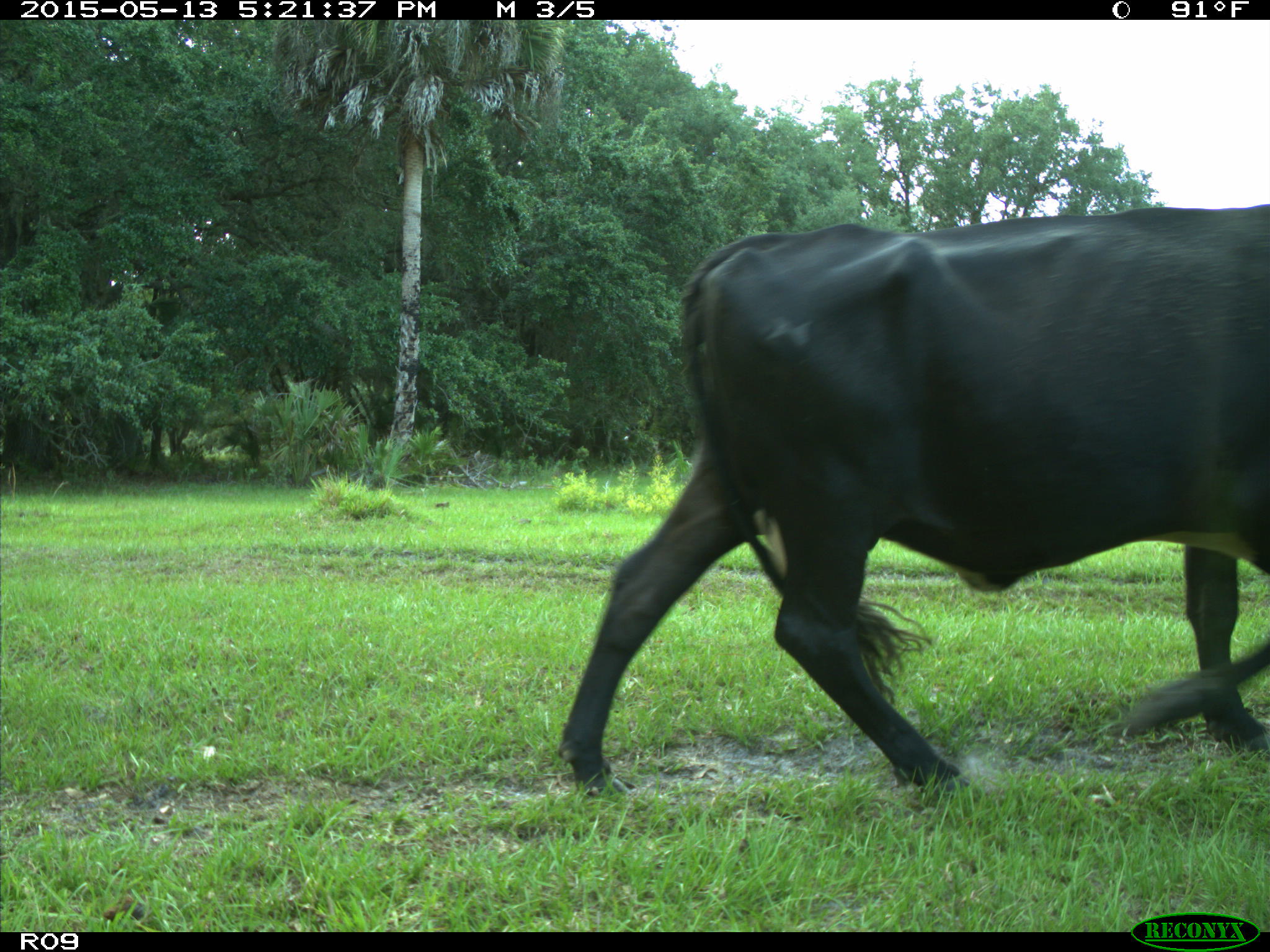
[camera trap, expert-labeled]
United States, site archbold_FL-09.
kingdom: Animalia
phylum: Chordata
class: Mammalia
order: Artiodactyla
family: Bovidae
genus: Bos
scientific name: Bos taurus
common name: domestic cow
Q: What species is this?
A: Bos taurus (domestic cow).